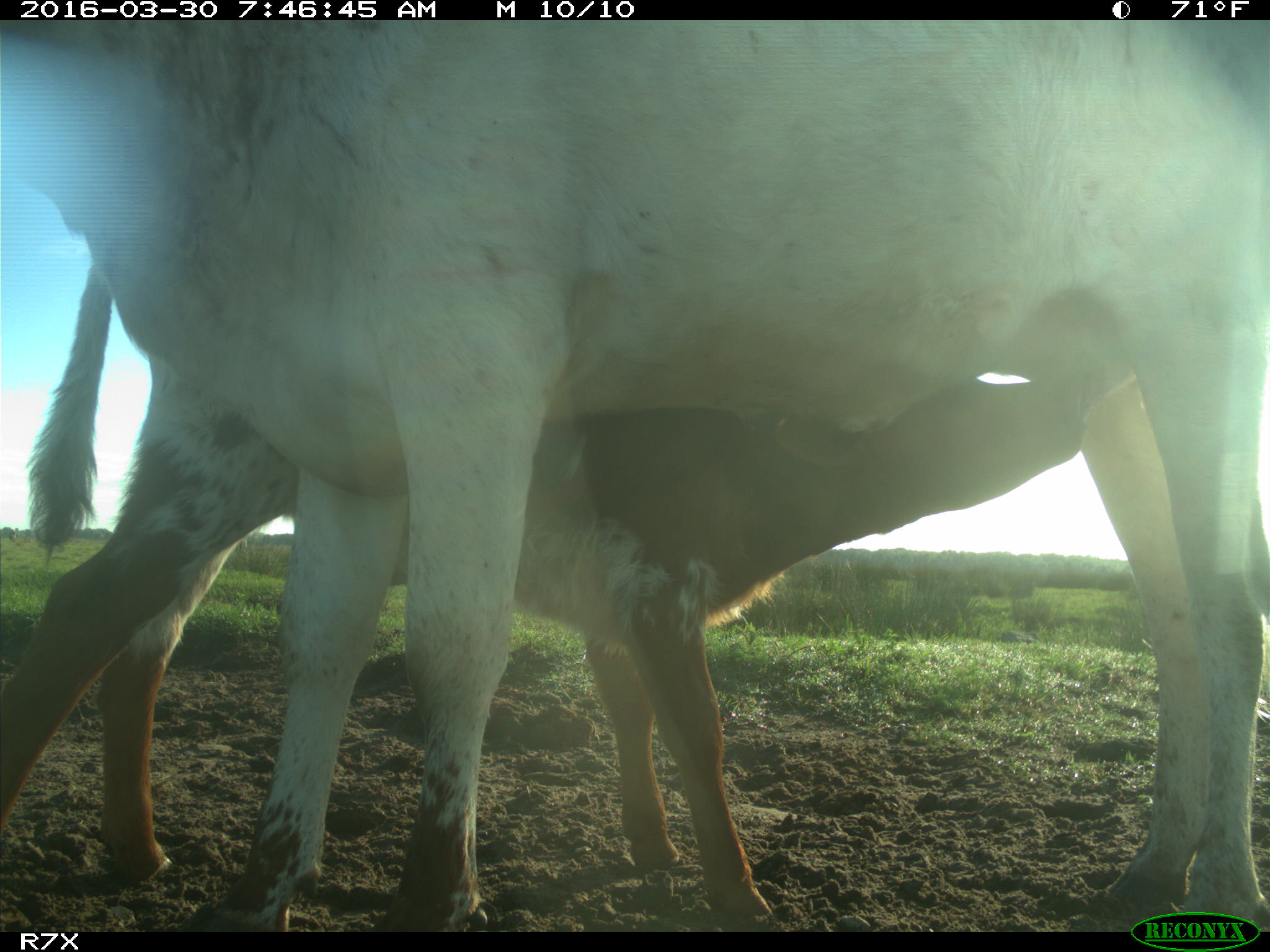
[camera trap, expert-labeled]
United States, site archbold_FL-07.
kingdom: Animalia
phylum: Chordata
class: Mammalia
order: Artiodactyla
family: Bovidae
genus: Bos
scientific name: Bos taurus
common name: domestic cow